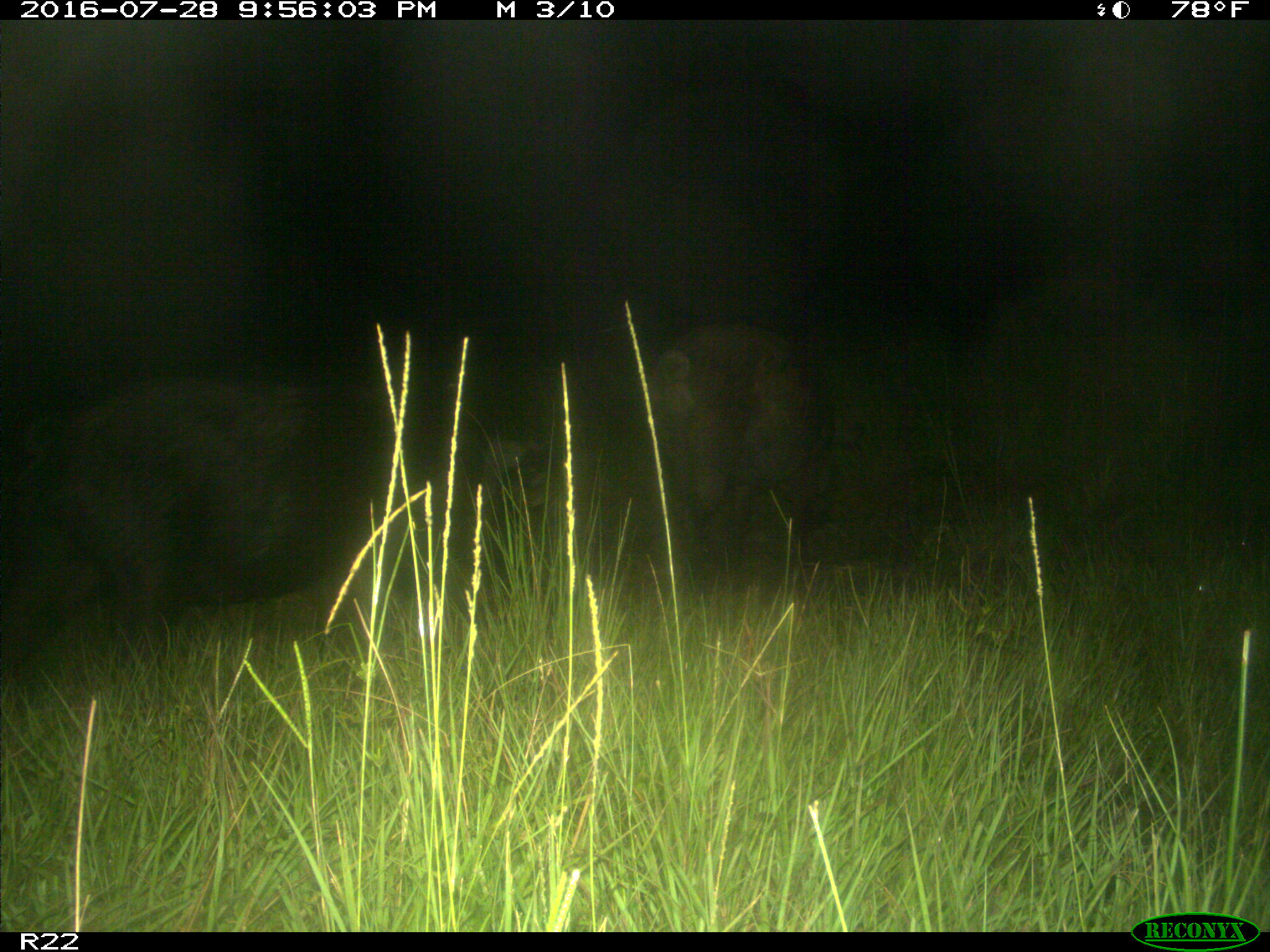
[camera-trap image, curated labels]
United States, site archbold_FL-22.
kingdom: Animalia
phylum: Chordata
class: Mammalia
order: Artiodactyla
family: Suidae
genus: Sus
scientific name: Sus scrofa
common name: wild boar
Sus scrofa (wild boar).